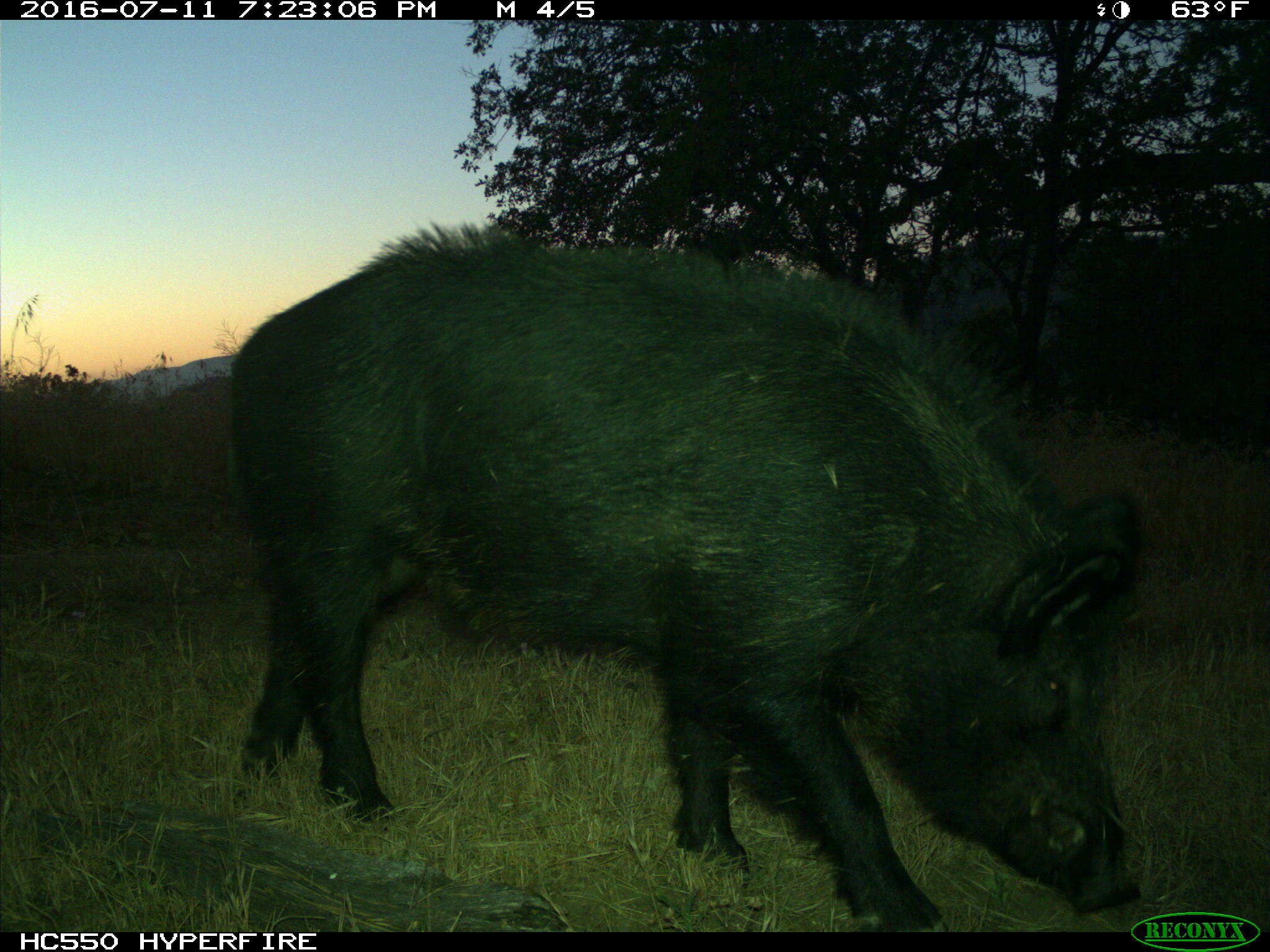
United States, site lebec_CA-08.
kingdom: Animalia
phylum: Chordata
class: Mammalia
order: Artiodactyla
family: Suidae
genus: Sus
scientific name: Sus scrofa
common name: wild boar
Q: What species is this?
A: Sus scrofa (wild boar).